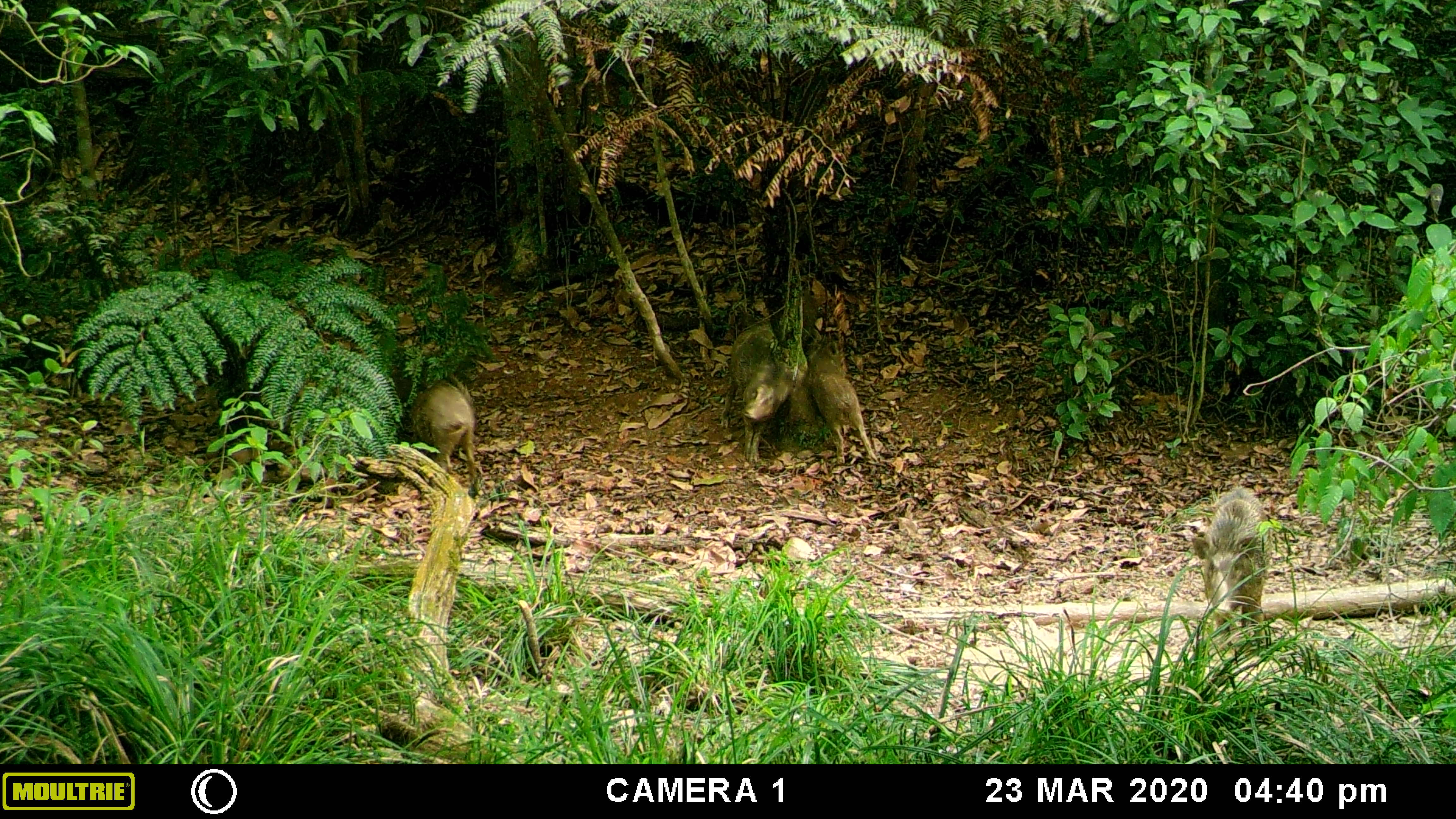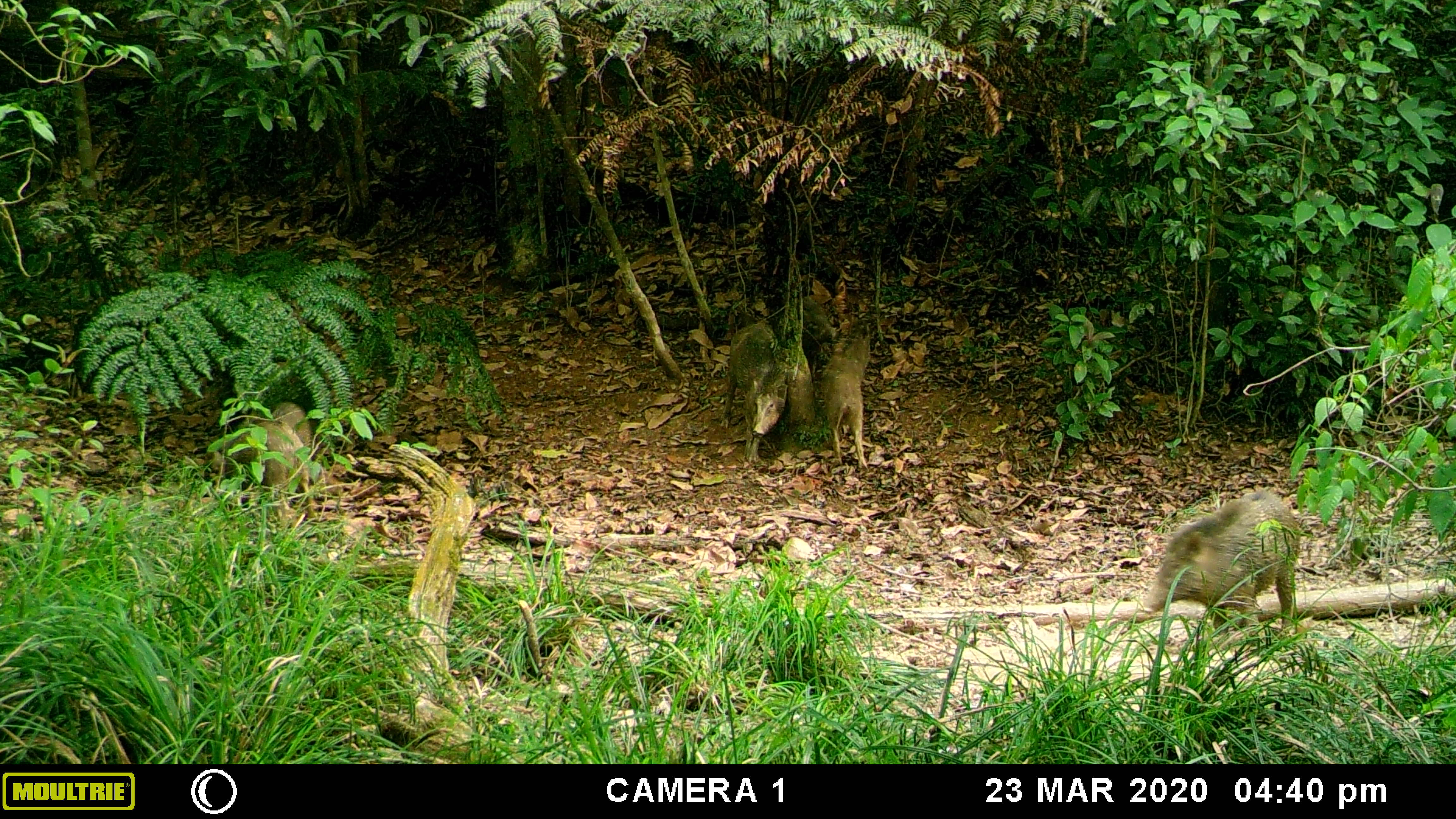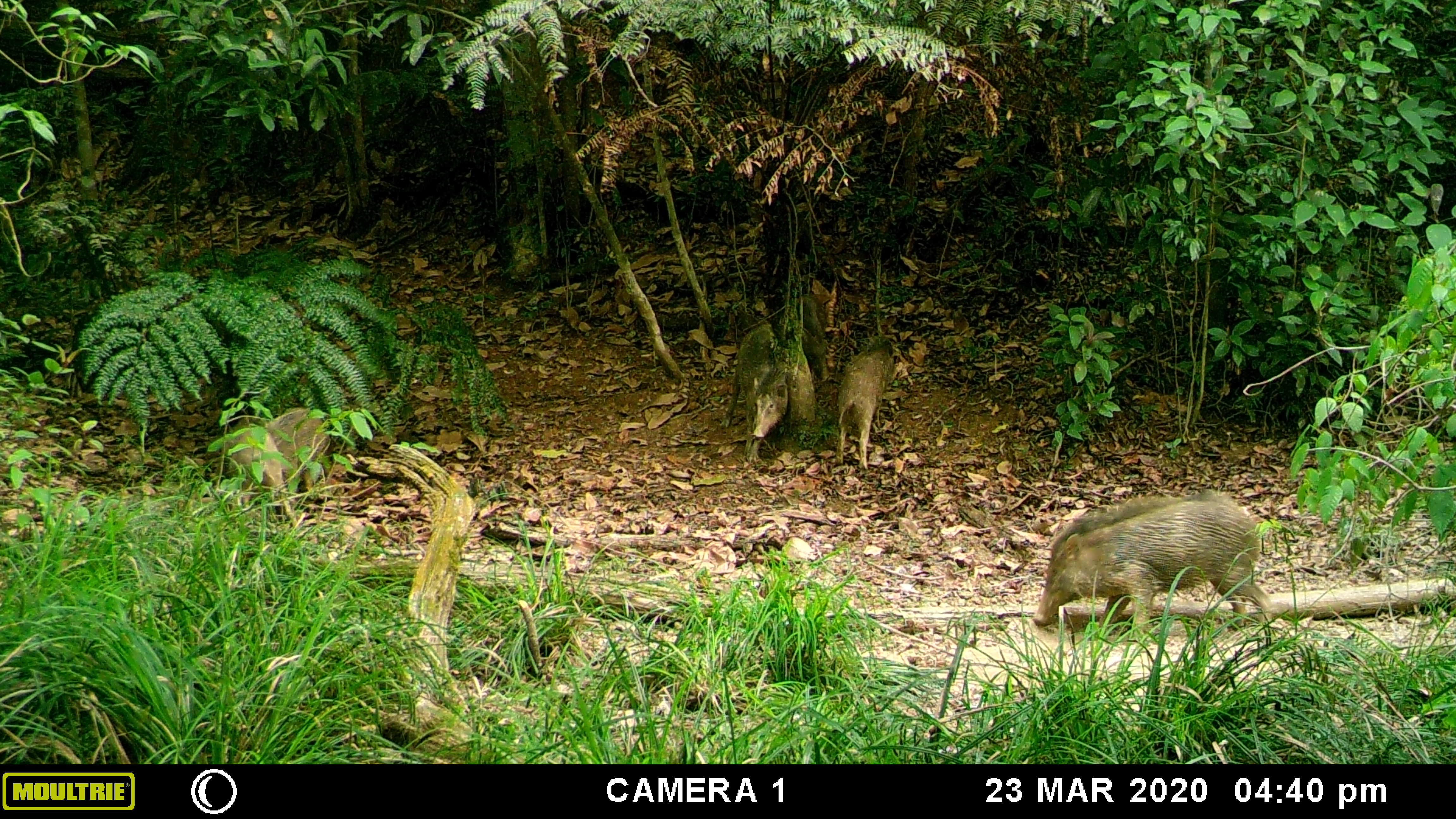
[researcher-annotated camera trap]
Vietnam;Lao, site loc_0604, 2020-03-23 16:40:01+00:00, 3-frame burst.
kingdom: Animalia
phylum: Chordata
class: Mammalia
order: Artiodactyla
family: Suidae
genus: Sus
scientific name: Sus scrofa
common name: eurasian wild pig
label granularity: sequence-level